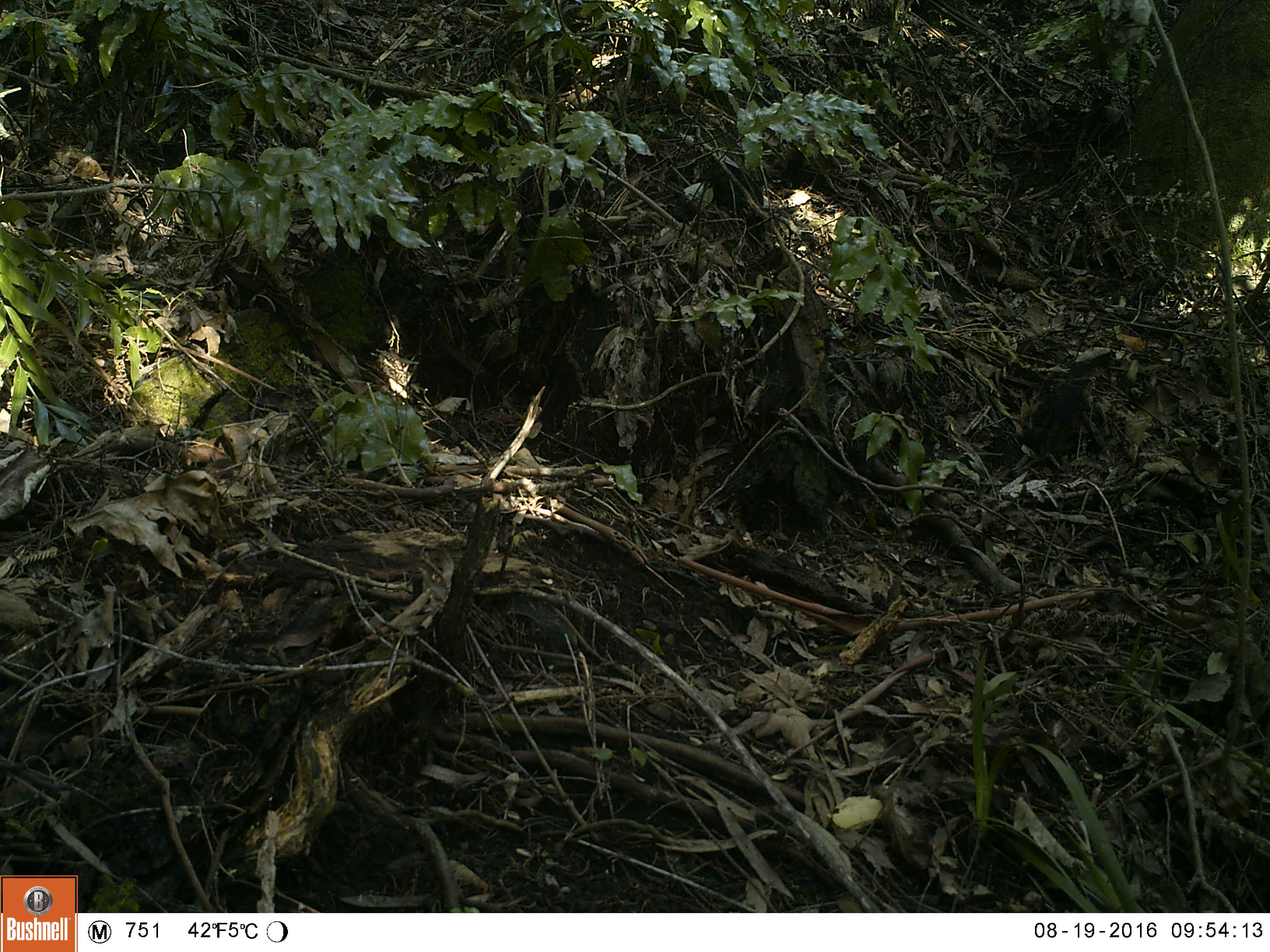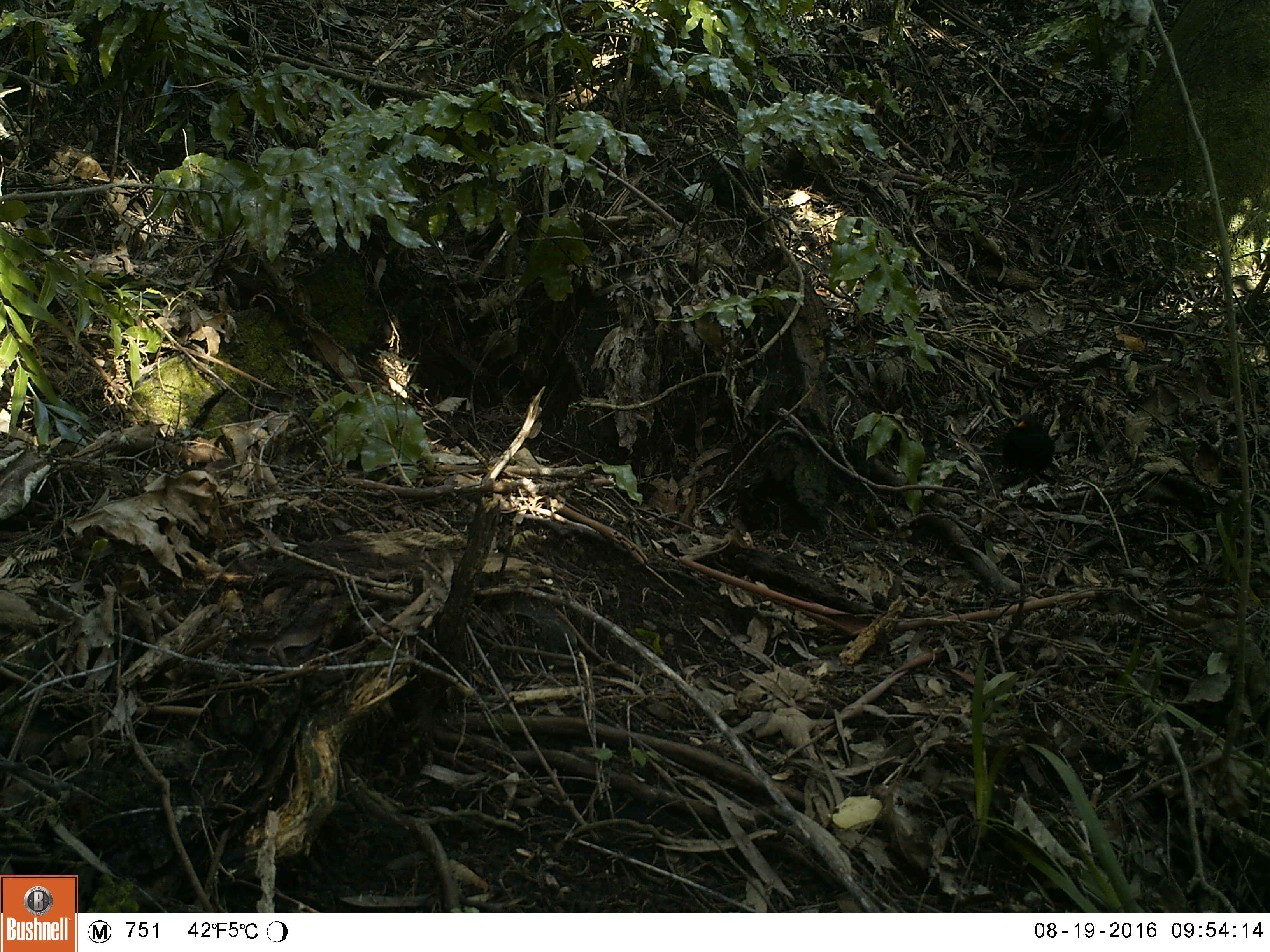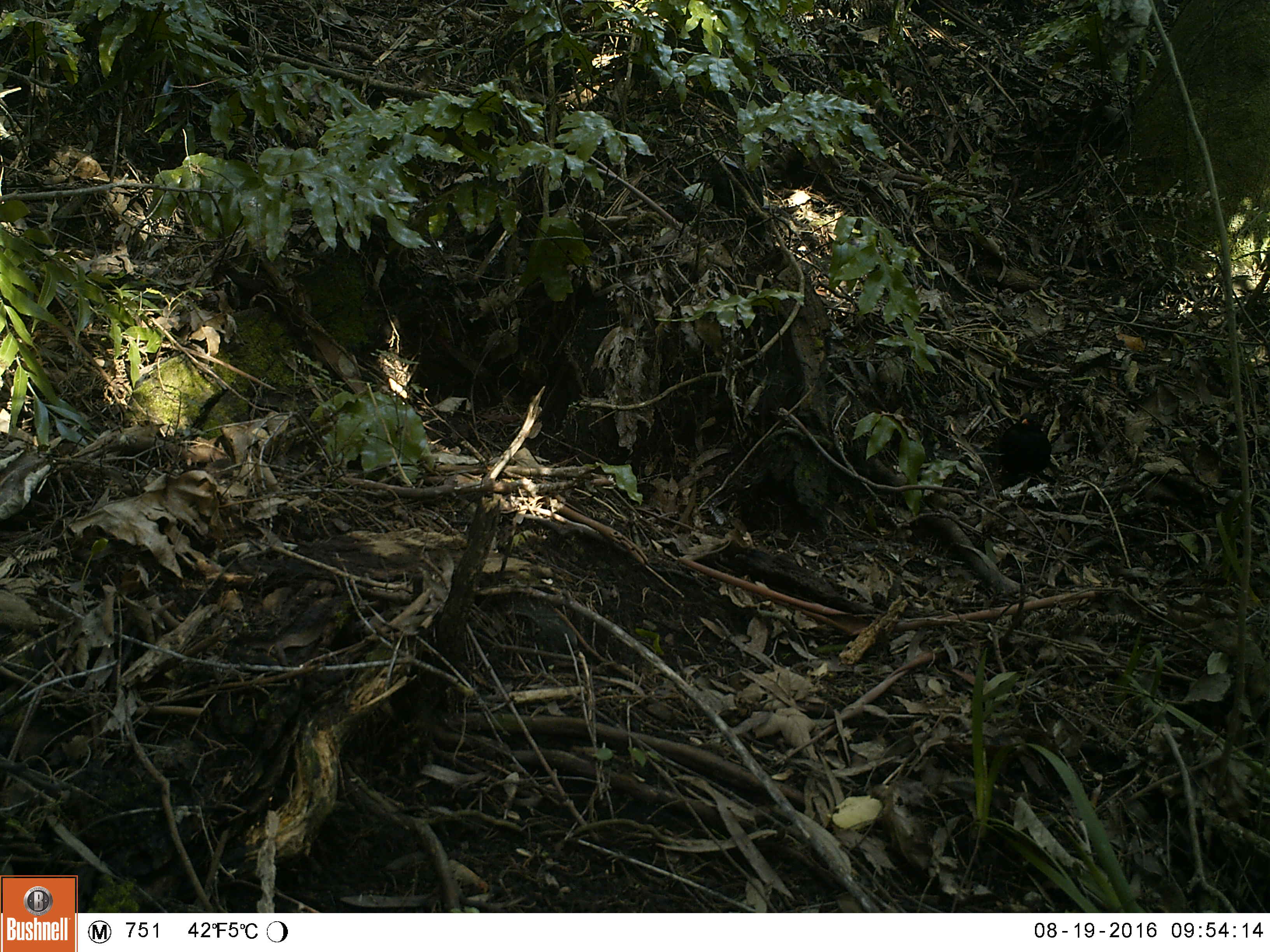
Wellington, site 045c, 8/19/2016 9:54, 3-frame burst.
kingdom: Animalia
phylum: Chordata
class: Aves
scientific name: Aves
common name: bird